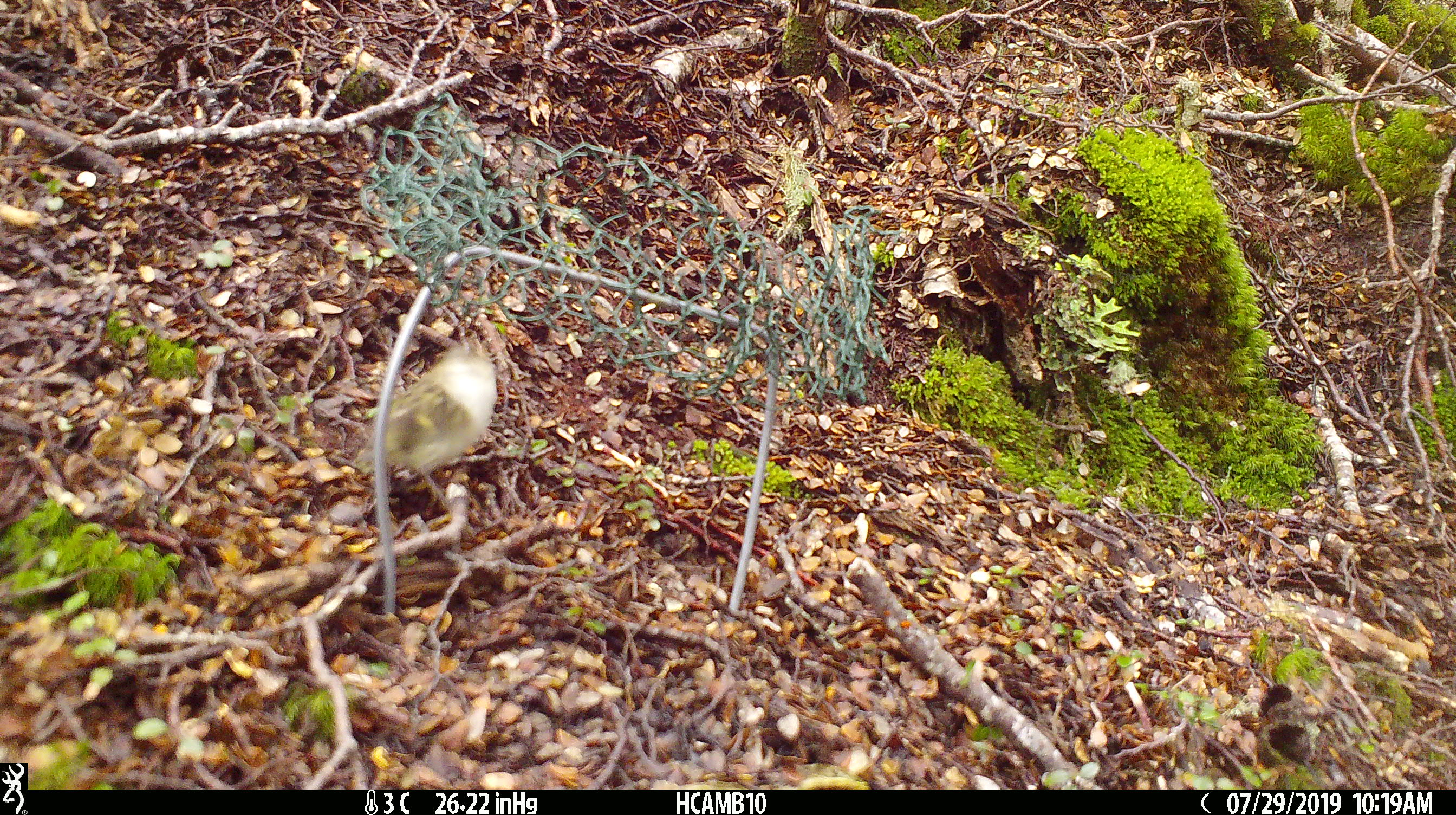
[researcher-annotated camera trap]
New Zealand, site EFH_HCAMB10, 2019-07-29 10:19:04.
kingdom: Animalia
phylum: Chordata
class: Aves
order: Passeriformes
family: Acanthisittidae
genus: Acanthisitta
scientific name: Acanthisitta chloris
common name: rifleman